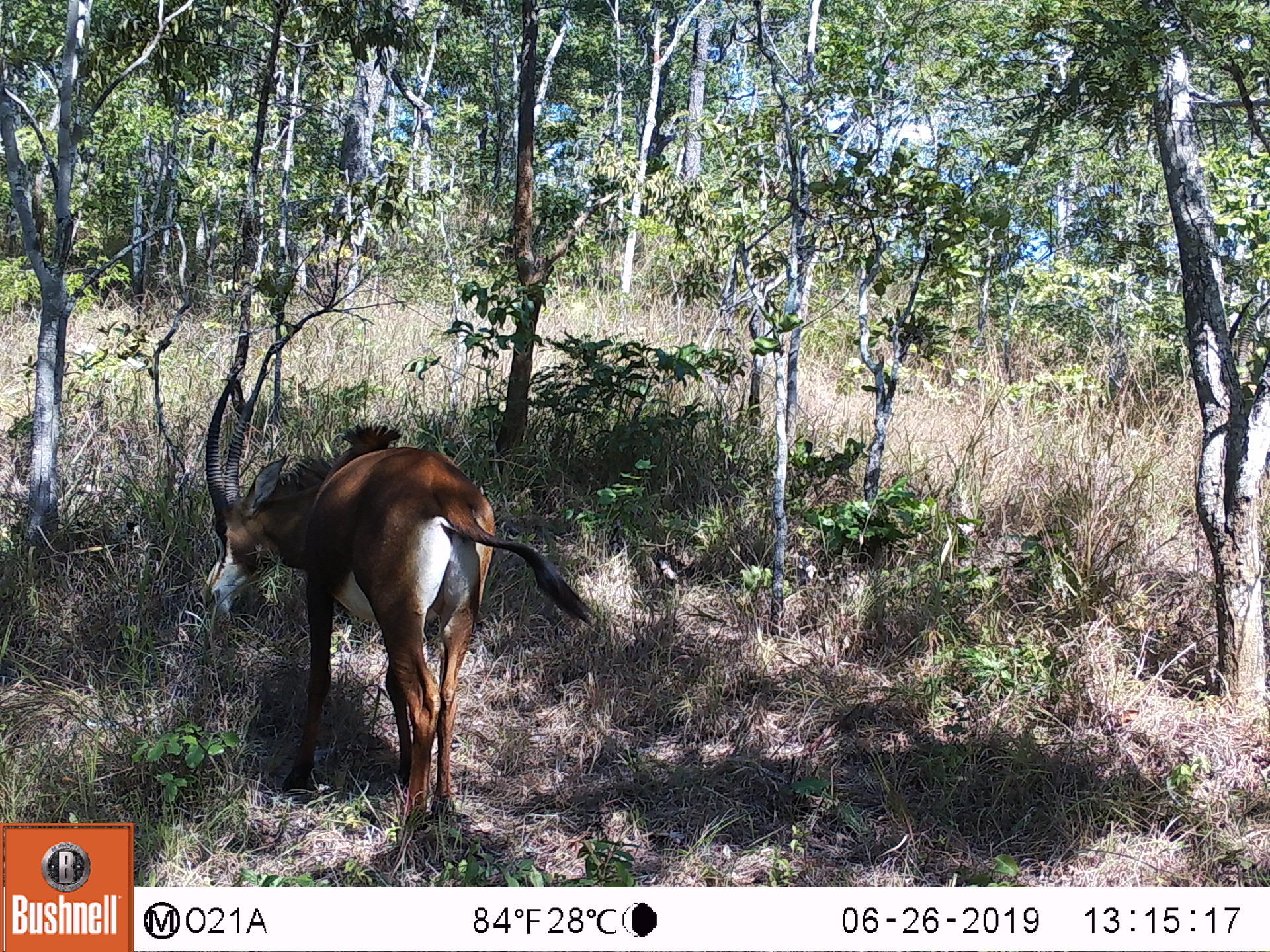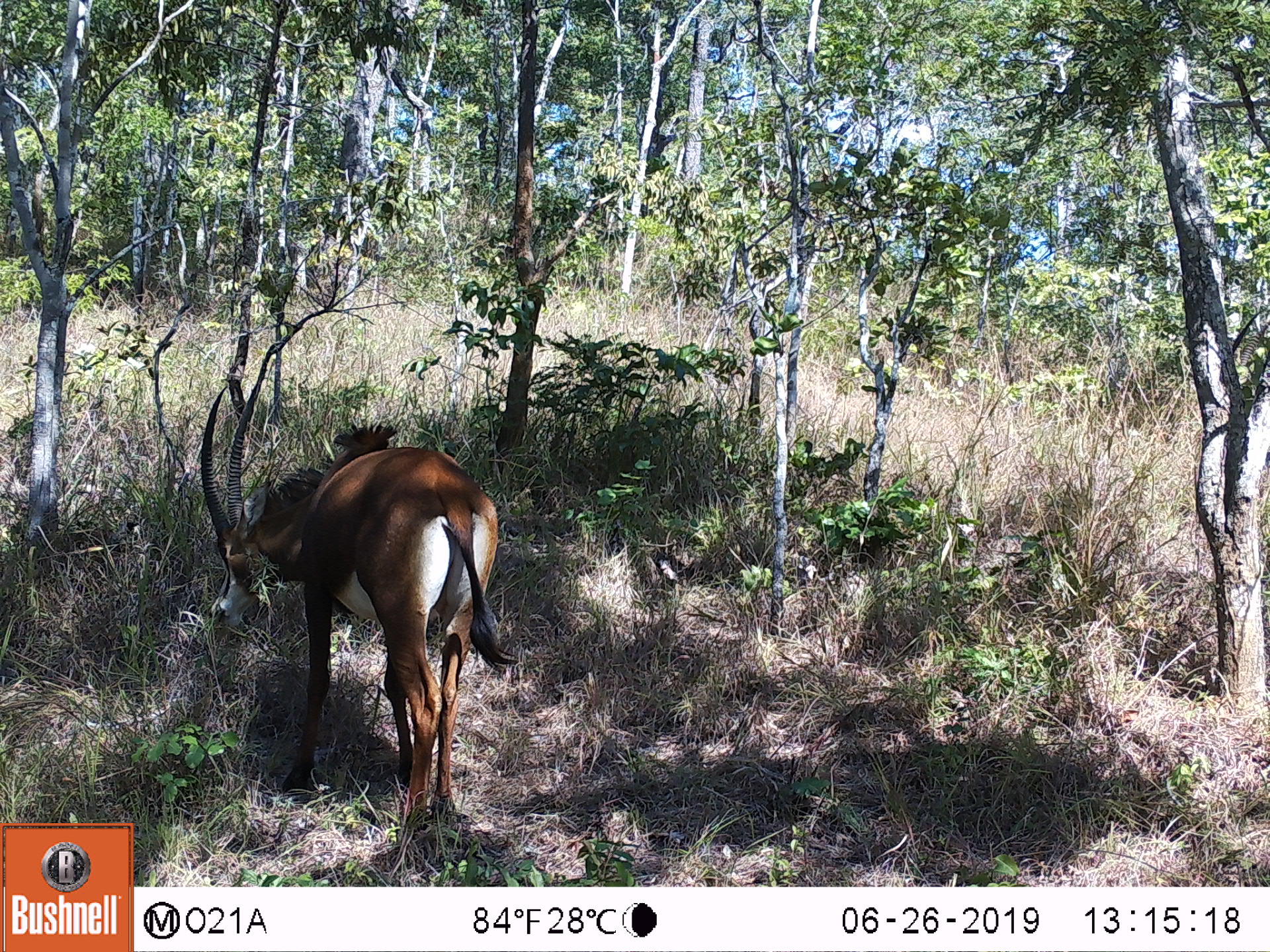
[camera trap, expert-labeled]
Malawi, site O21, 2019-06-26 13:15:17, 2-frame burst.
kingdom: Animalia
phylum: Chordata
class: Mammalia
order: Artiodactyla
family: Bovidae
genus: Hippotragus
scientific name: Hippotragus niger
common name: sable antelope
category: sable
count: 1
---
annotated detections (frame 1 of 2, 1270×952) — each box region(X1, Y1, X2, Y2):
sable: region(196, 360, 594, 865)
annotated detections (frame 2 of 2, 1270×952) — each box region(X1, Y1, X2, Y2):
sable: region(198, 380, 517, 860)